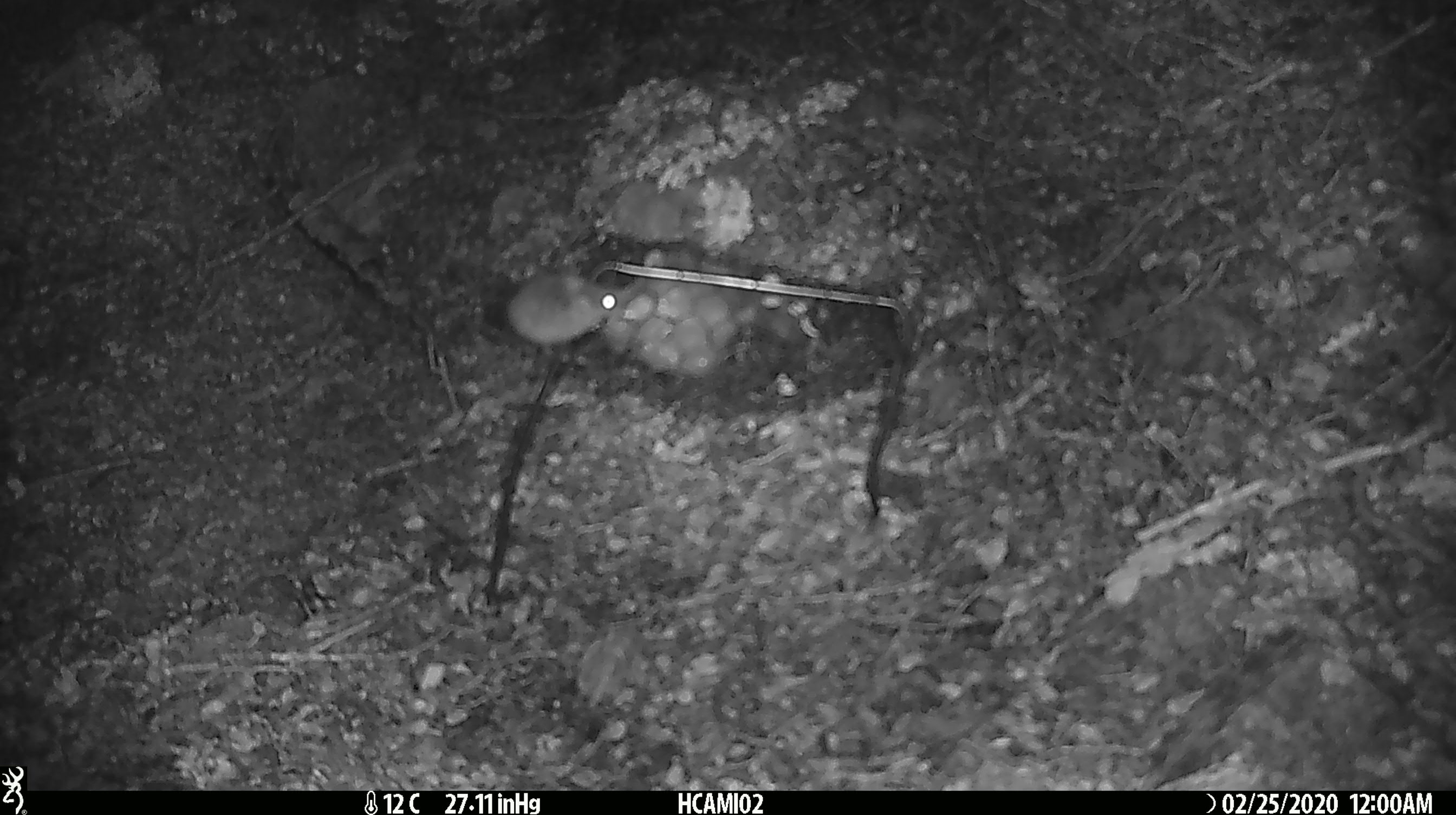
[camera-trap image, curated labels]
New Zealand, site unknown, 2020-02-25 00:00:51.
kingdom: Animalia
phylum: Chordata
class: Mammalia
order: Rodentia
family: Muridae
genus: Mus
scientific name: Mus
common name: mouse